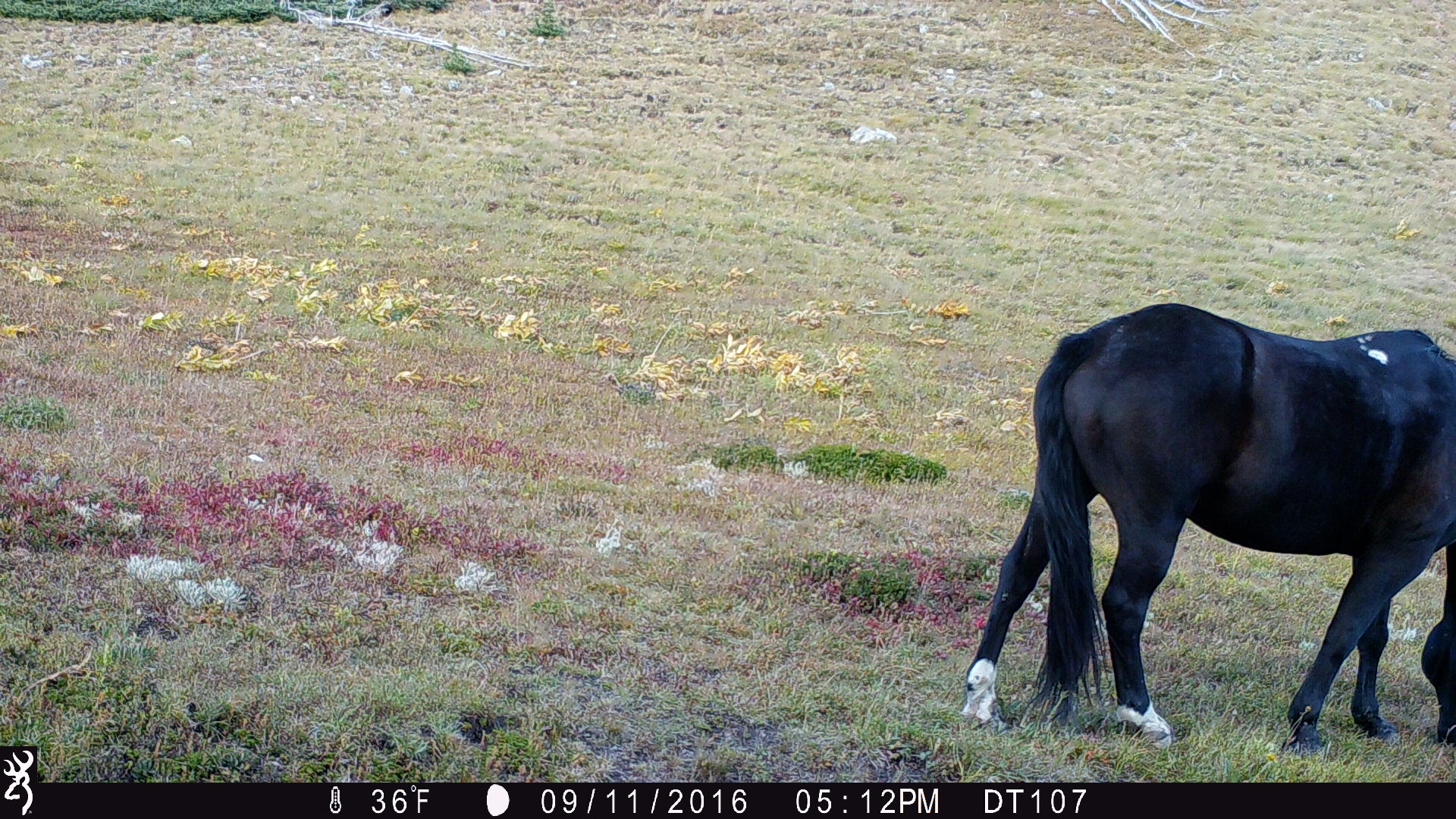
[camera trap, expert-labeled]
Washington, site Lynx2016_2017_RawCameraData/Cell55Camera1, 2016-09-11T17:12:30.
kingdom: Animalia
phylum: Chordata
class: Mammalia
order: Perissodactyla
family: Equidae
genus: Equus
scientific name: Equus caballus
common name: domestic horse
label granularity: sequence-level